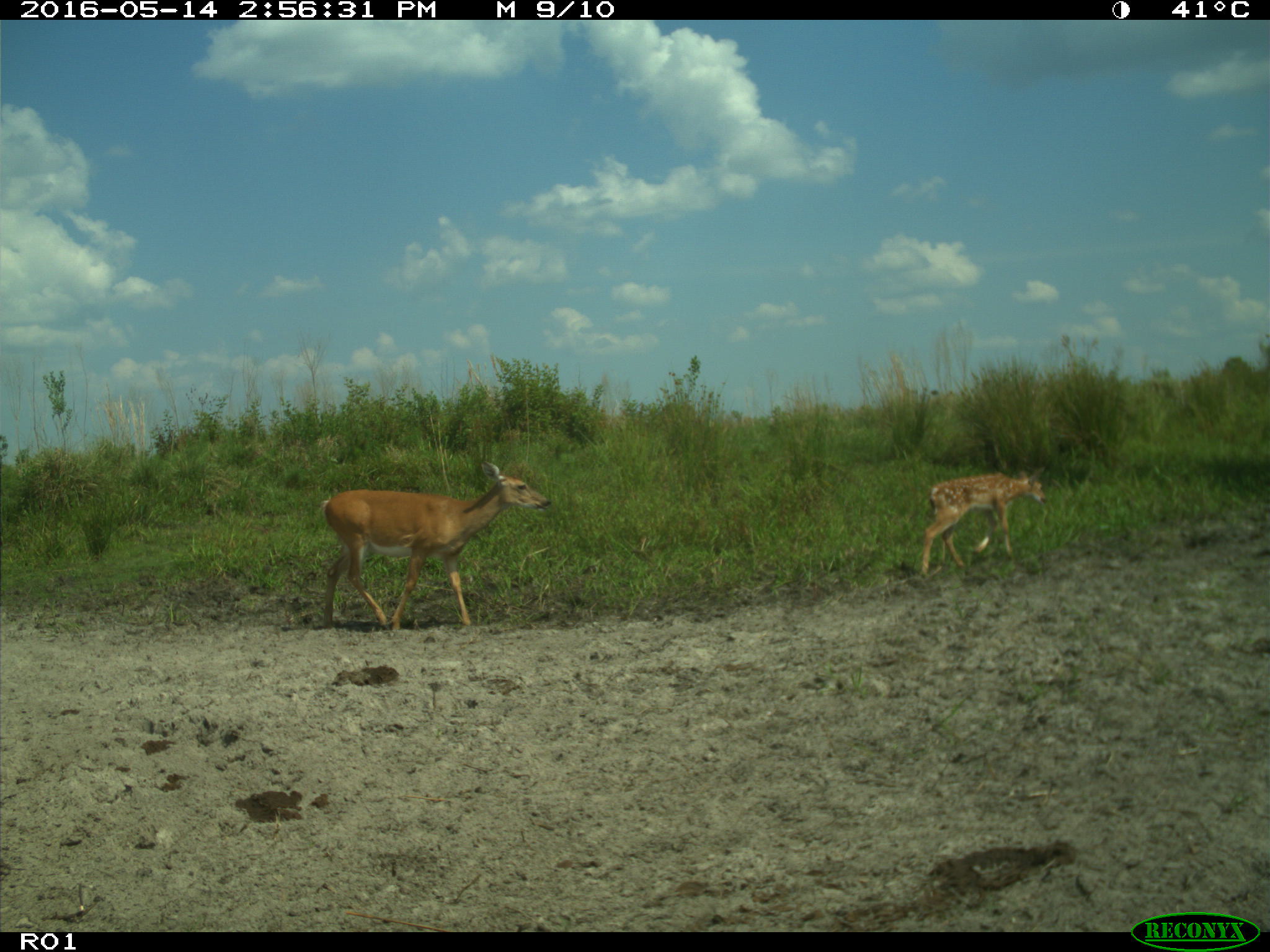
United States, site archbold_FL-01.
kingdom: Animalia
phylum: Chordata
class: Mammalia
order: Artiodactyla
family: Cervidae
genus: Odocoileus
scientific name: Odocoileus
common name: deer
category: unidentified deer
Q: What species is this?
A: Unidentified deer (deer) (Odocoileus).